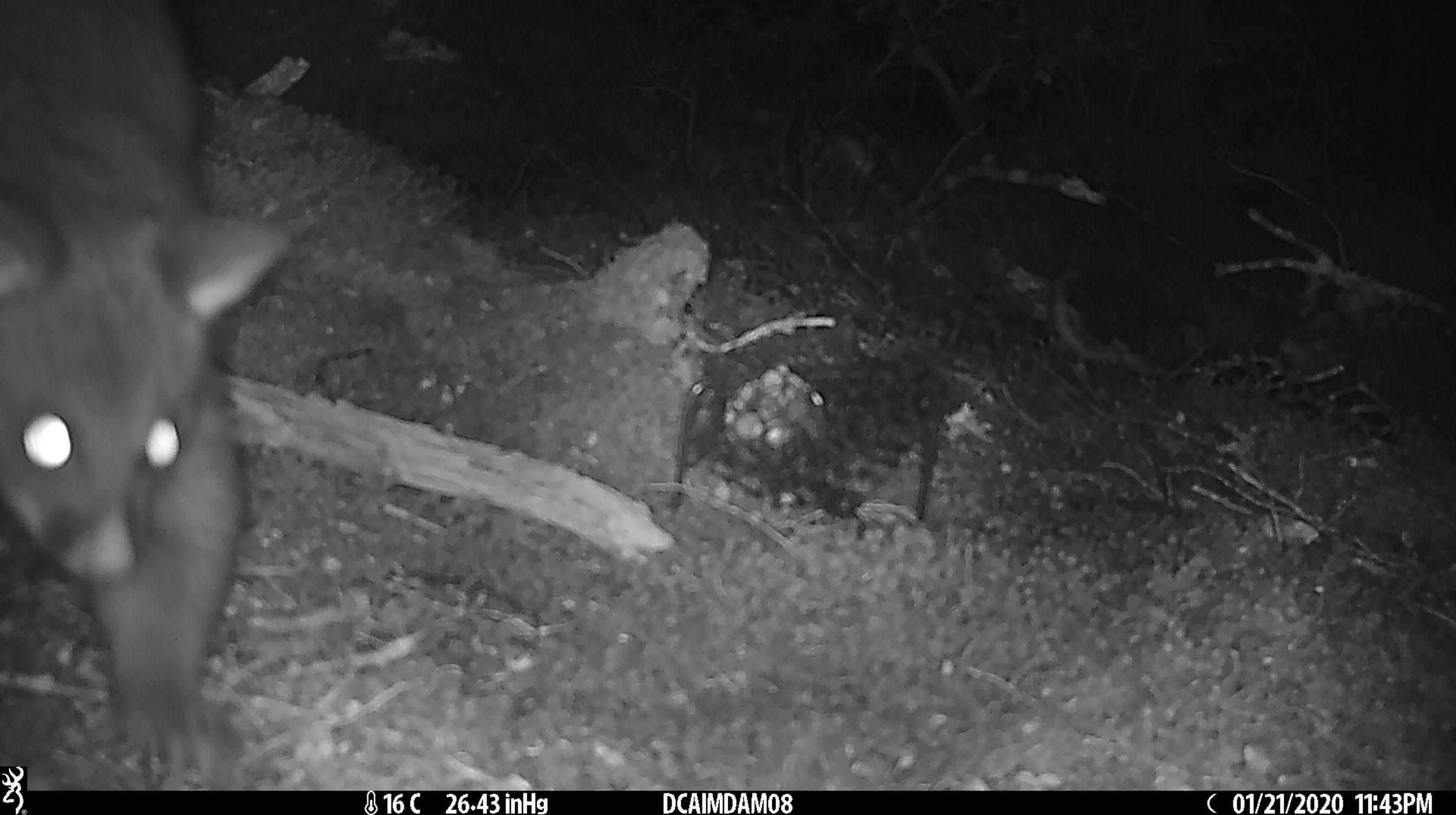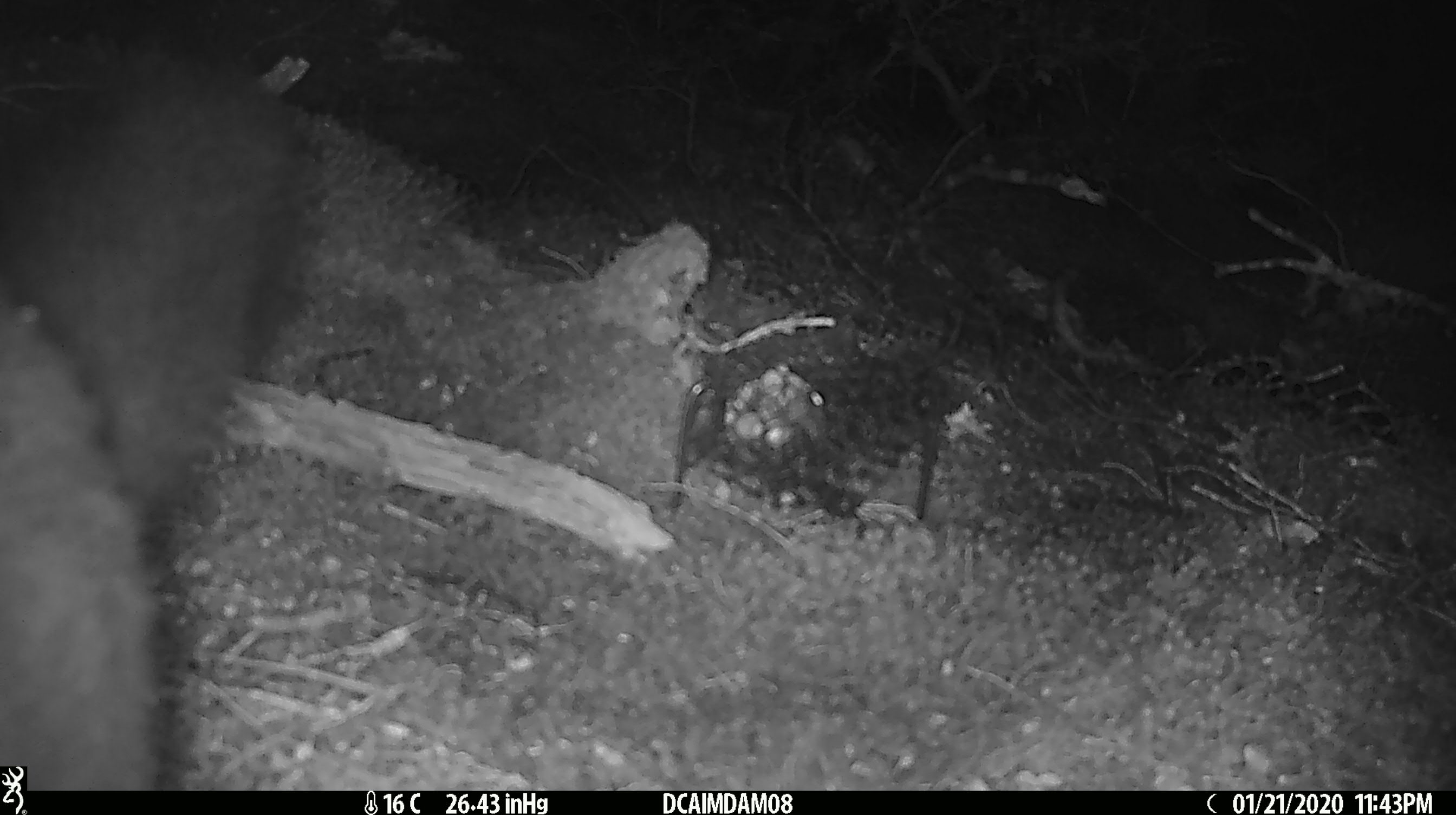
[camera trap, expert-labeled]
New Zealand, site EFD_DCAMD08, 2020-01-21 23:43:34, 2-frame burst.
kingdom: Animalia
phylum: Chordata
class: Mammalia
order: Diprotodontia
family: Phalangeridae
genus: Trichosurus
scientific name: Trichosurus vulpecula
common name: common brushtail possum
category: possum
Possum (common brushtail possum) (Trichosurus vulpecula).